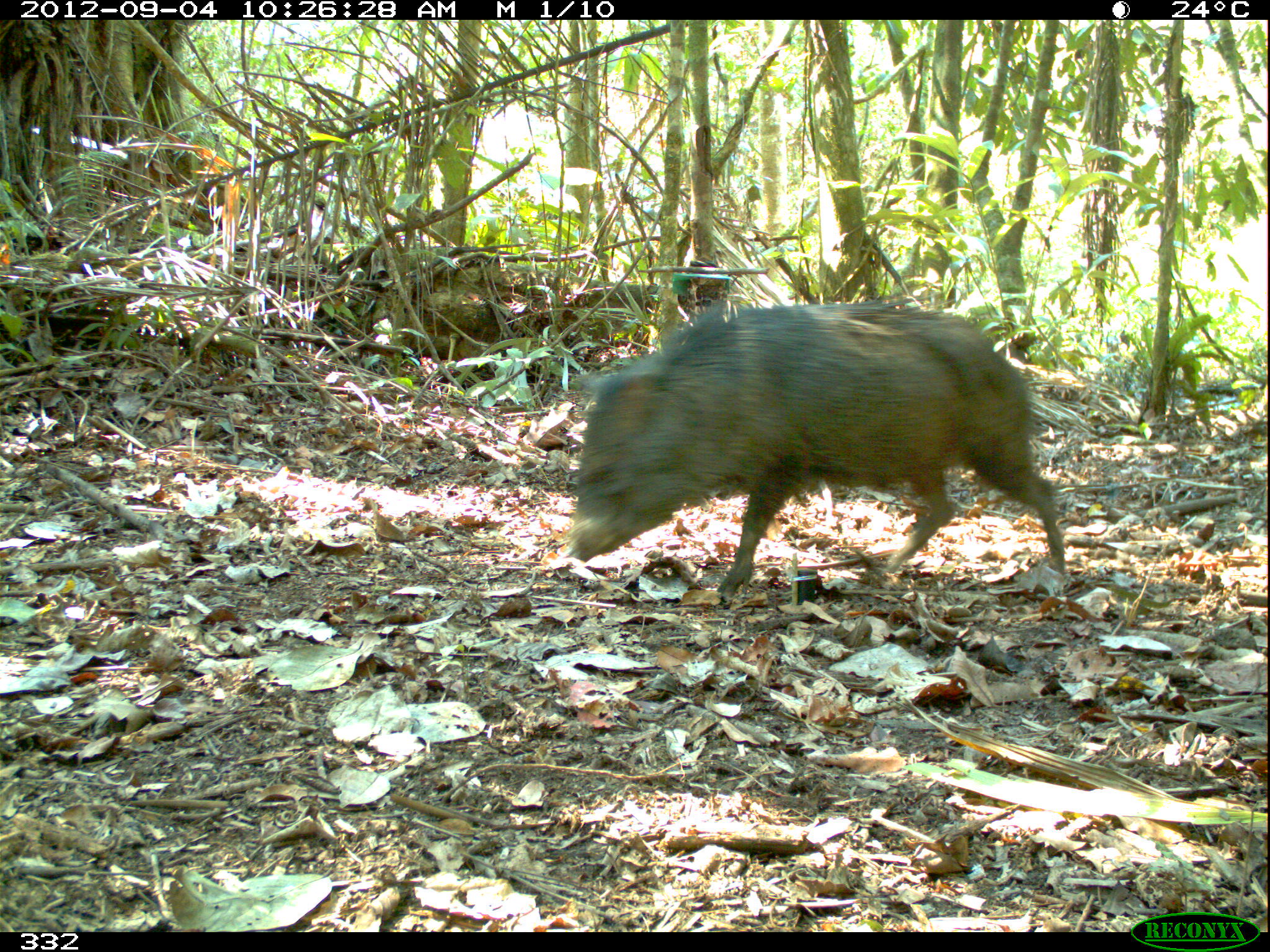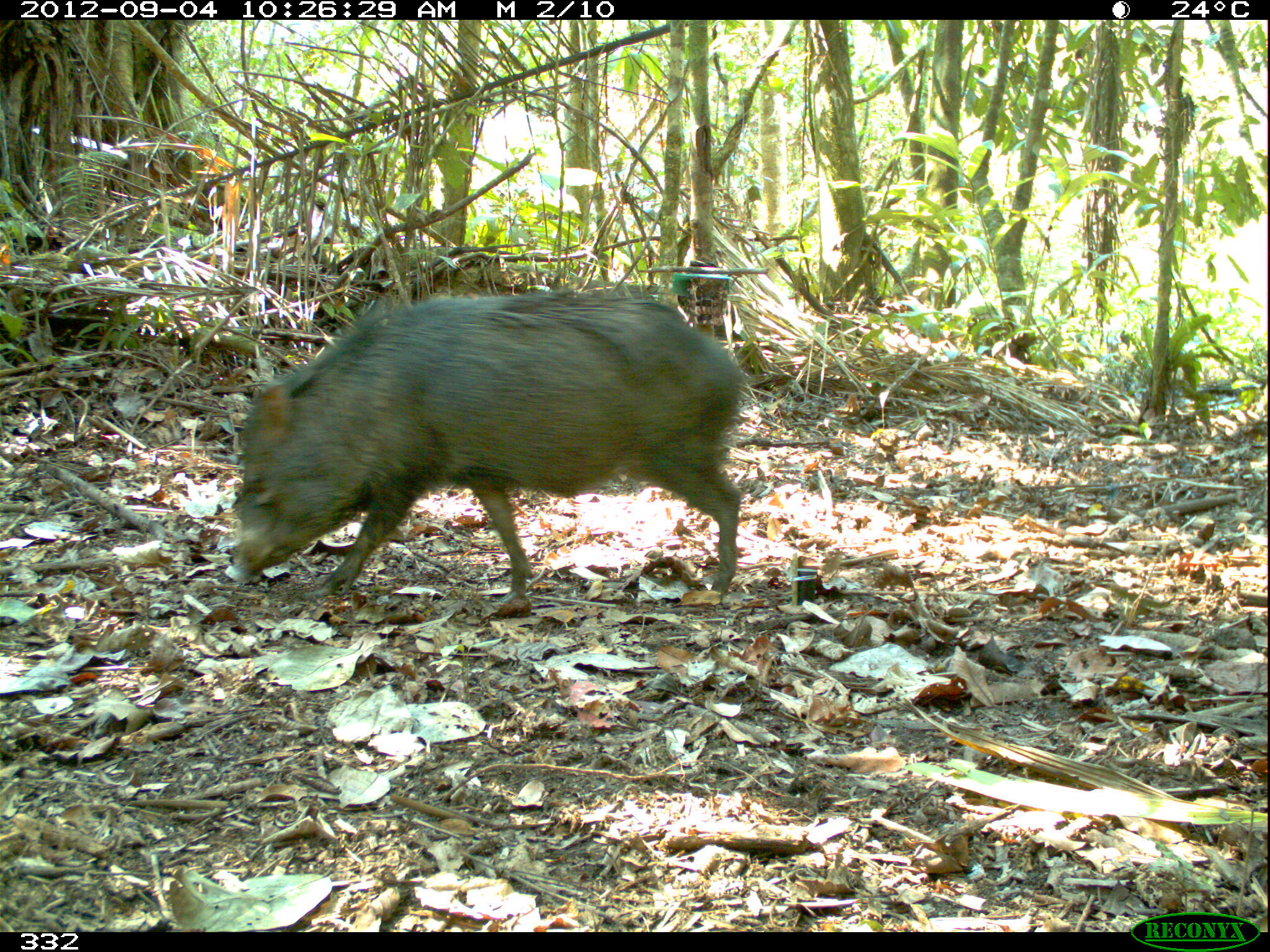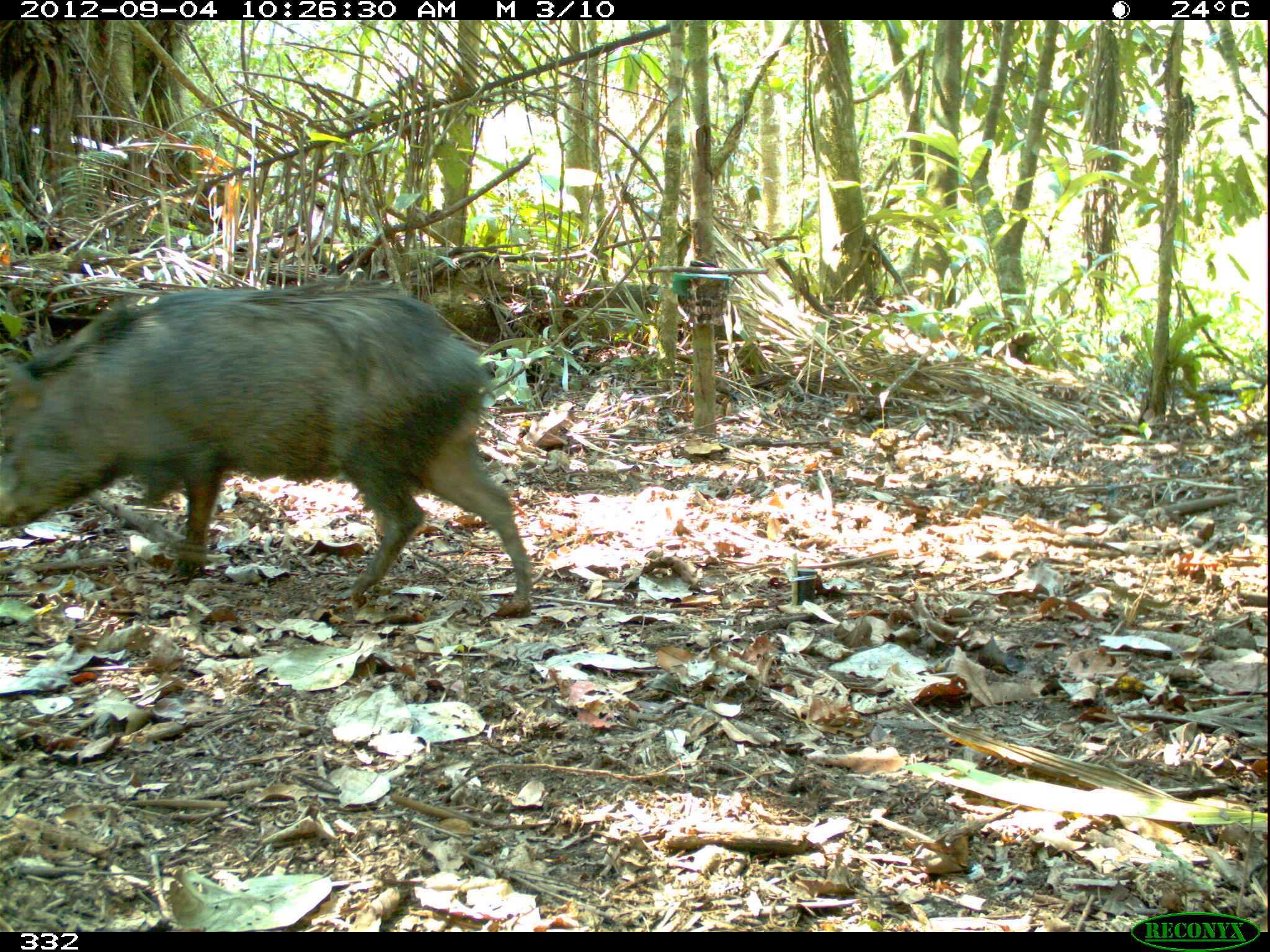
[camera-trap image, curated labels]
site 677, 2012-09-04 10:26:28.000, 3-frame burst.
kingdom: Animalia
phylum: Chordata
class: Mammalia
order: Artiodactyla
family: Tayassuidae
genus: Pecari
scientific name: Pecari tajacu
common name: collared peccary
Pecari tajacu (collared peccary).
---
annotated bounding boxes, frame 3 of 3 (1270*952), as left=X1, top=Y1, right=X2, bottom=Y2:
pecari tajacu: left=0, top=275, right=534, bottom=619